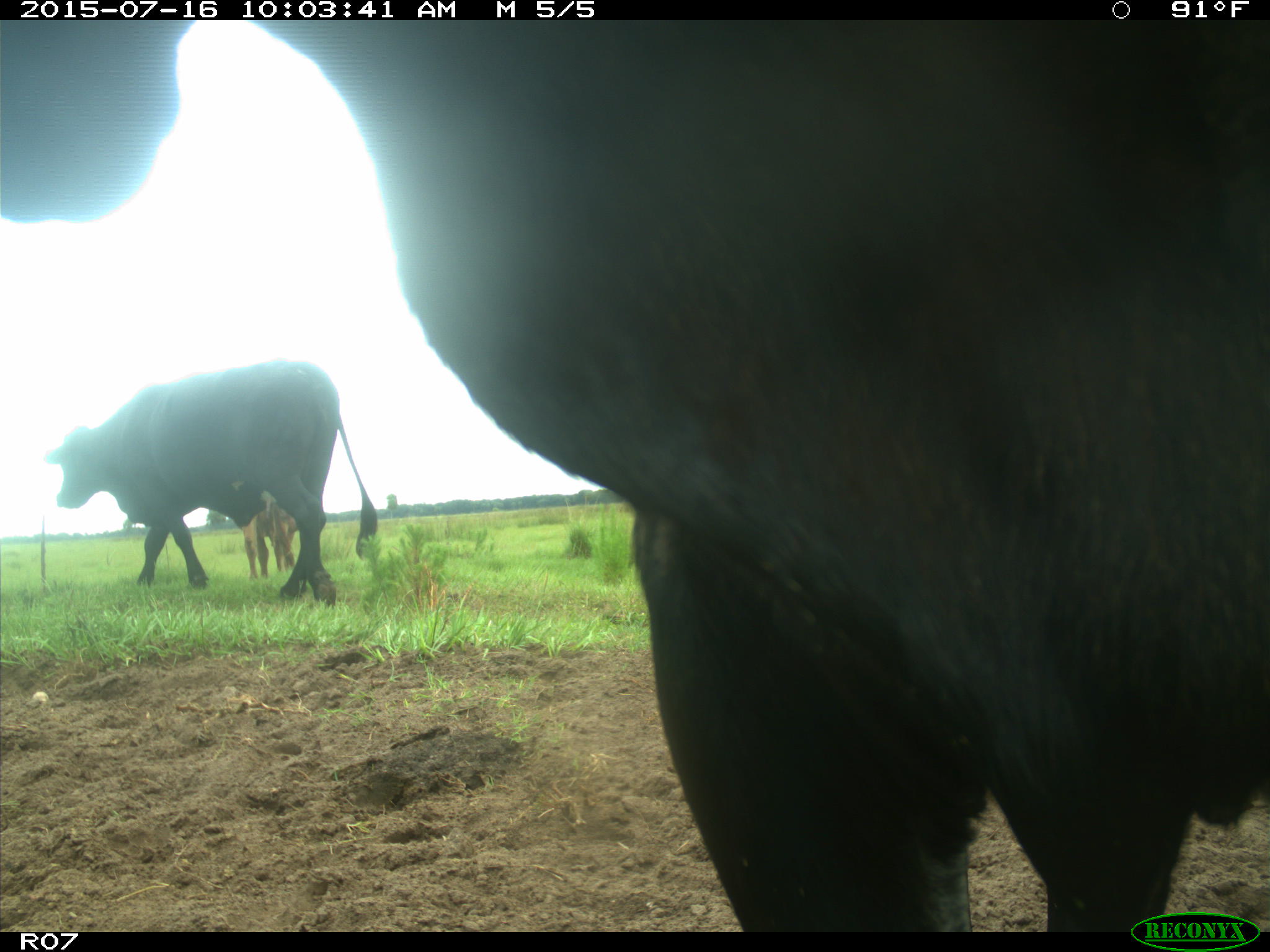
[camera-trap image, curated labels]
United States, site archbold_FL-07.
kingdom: Animalia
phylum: Chordata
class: Mammalia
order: Artiodactyla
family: Bovidae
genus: Bos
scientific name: Bos taurus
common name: domestic cow